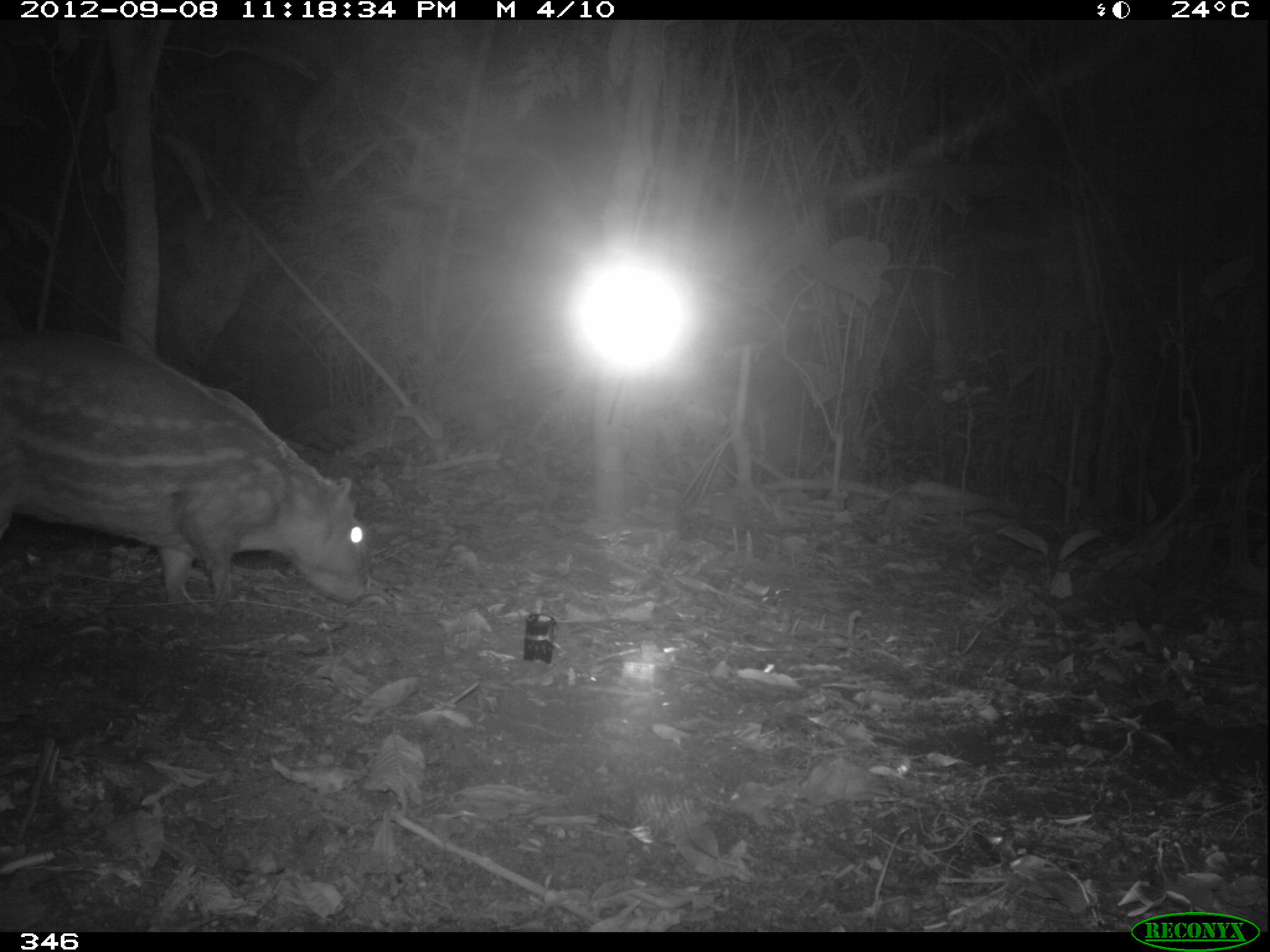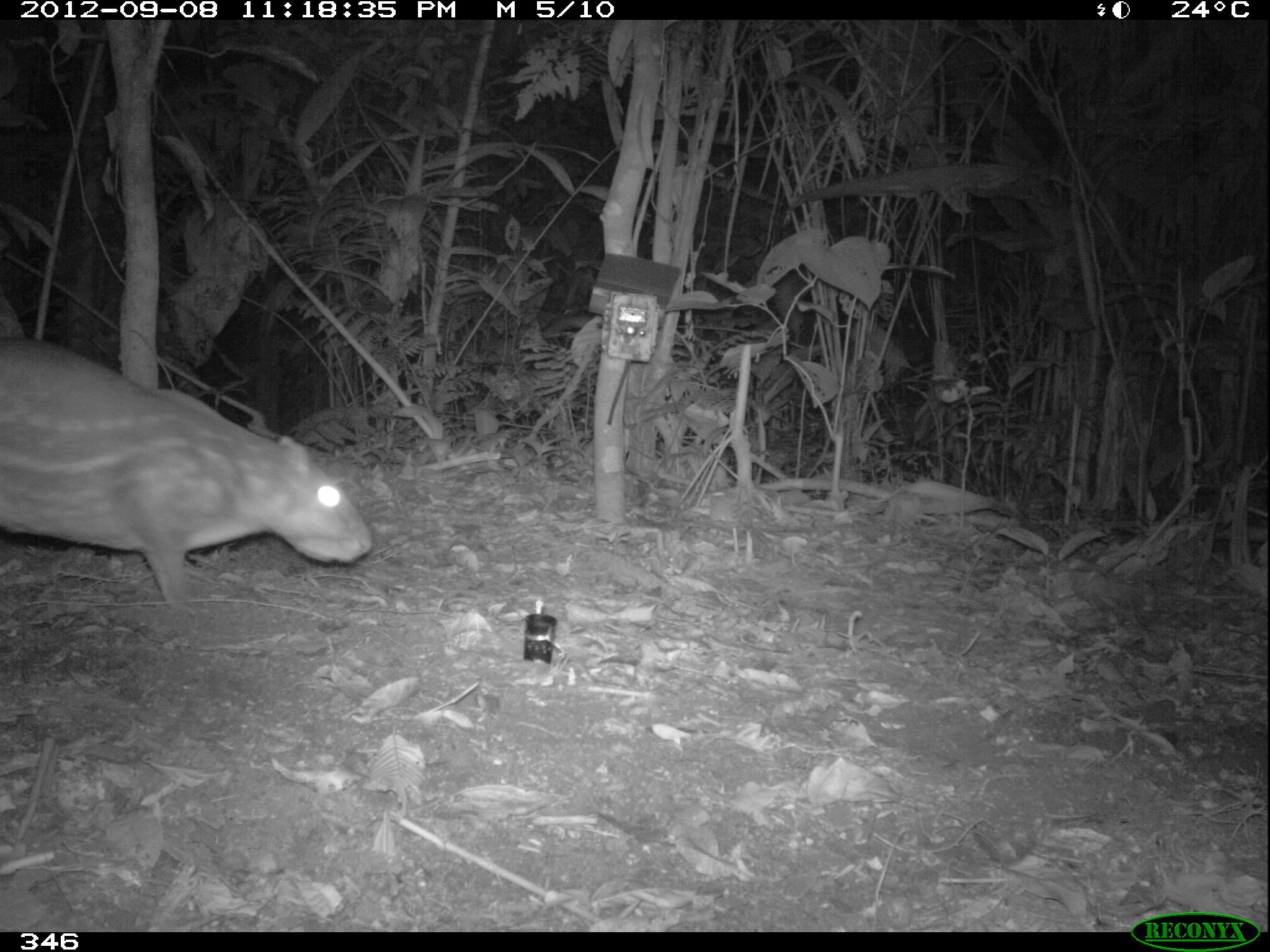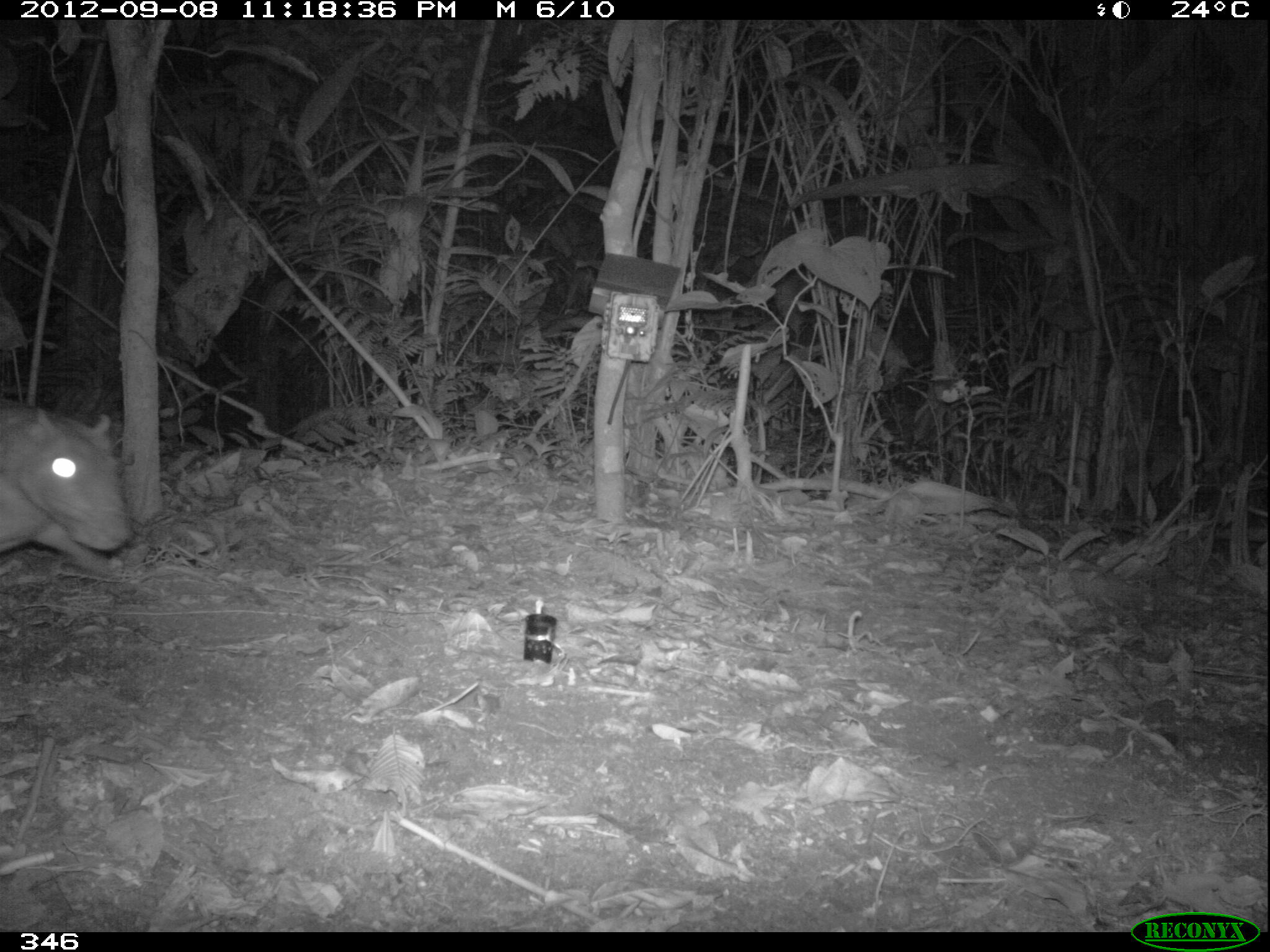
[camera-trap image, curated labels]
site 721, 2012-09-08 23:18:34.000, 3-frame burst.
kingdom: Animalia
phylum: Chordata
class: Mammalia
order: Rodentia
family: Cuniculidae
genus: Cuniculus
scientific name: Cuniculus paca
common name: spotted paca